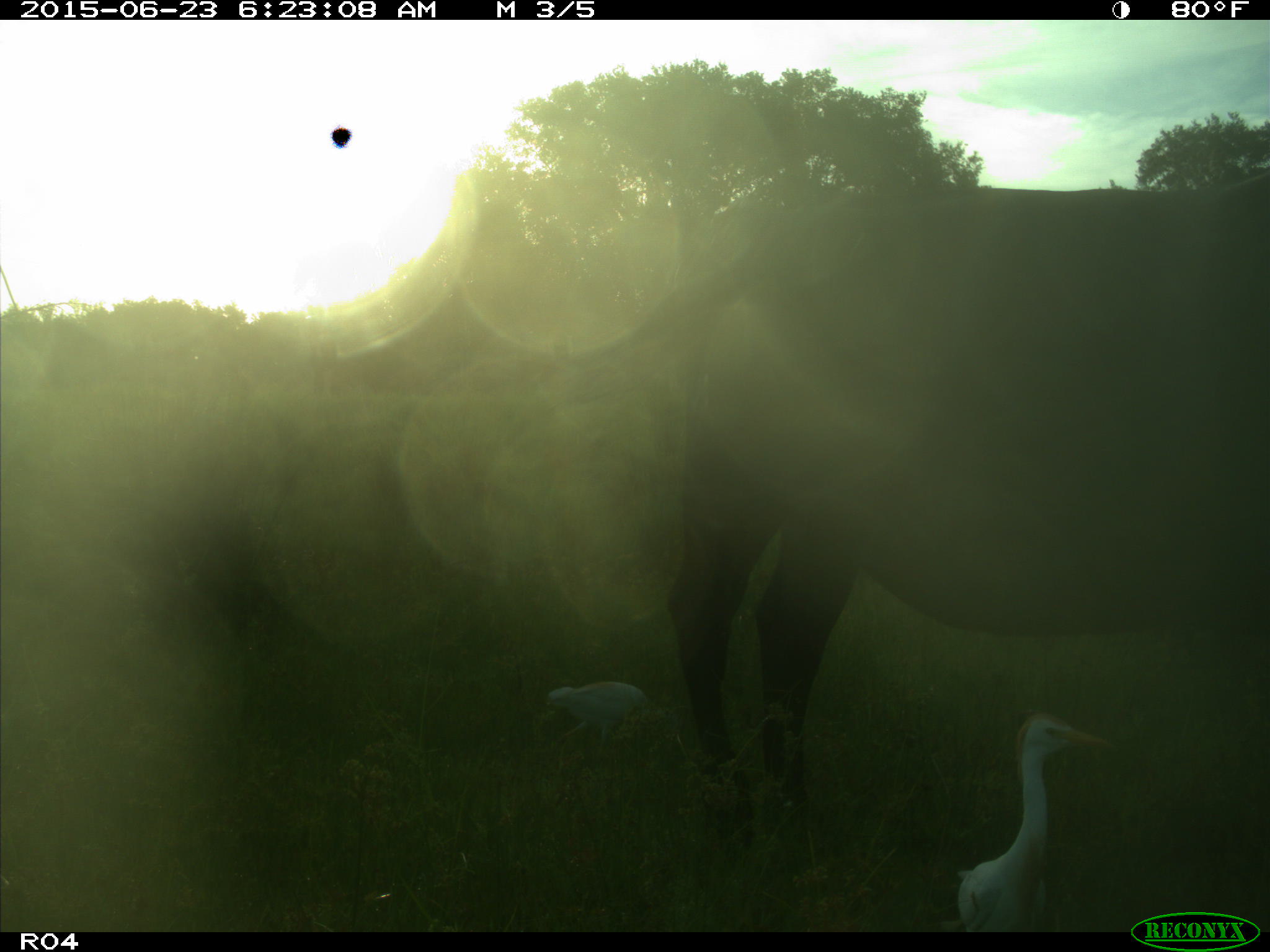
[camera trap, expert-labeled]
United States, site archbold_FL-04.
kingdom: Animalia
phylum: Chordata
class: Mammalia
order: Artiodactyla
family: Bovidae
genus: Bos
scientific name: Bos taurus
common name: domestic cow